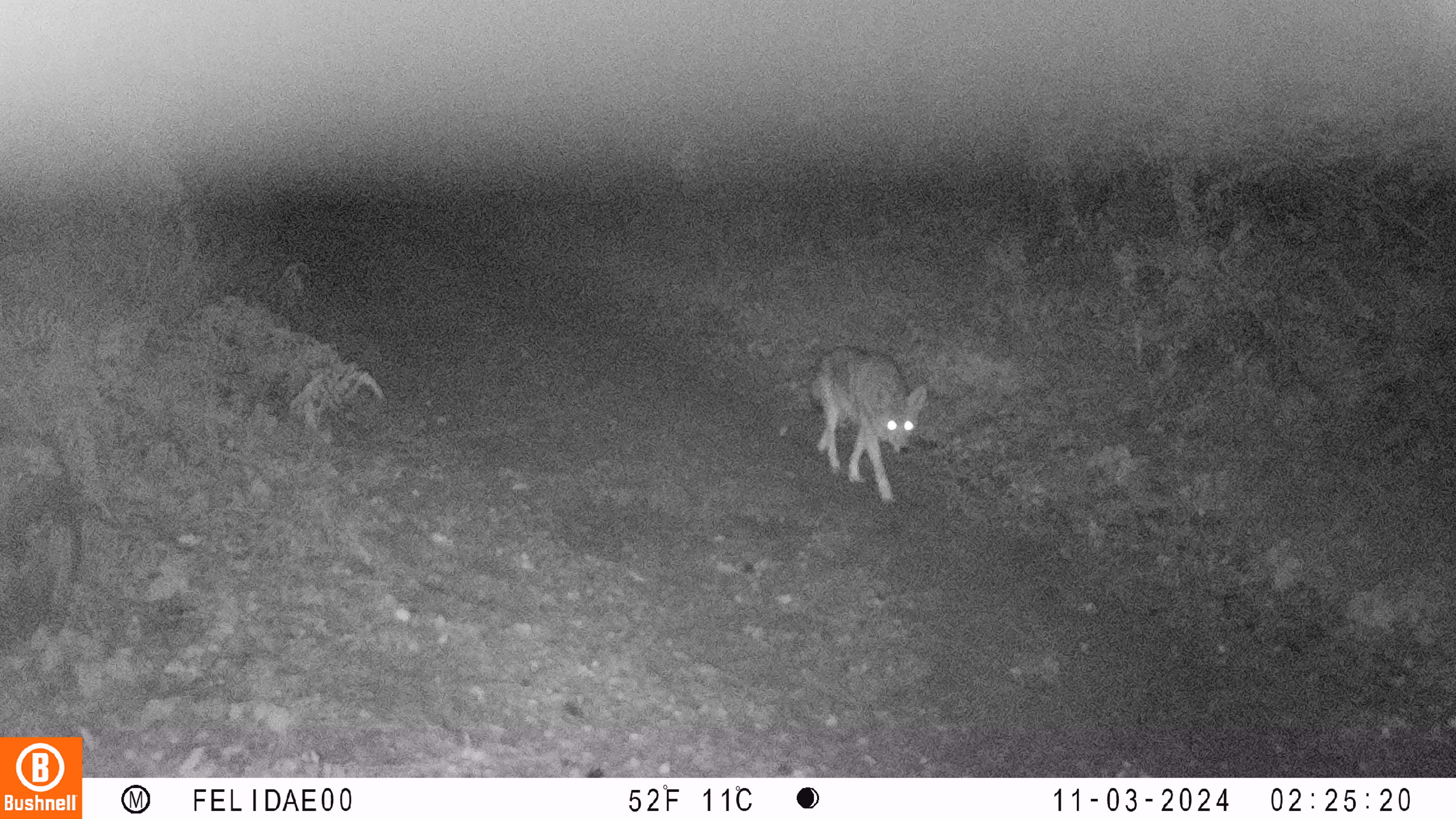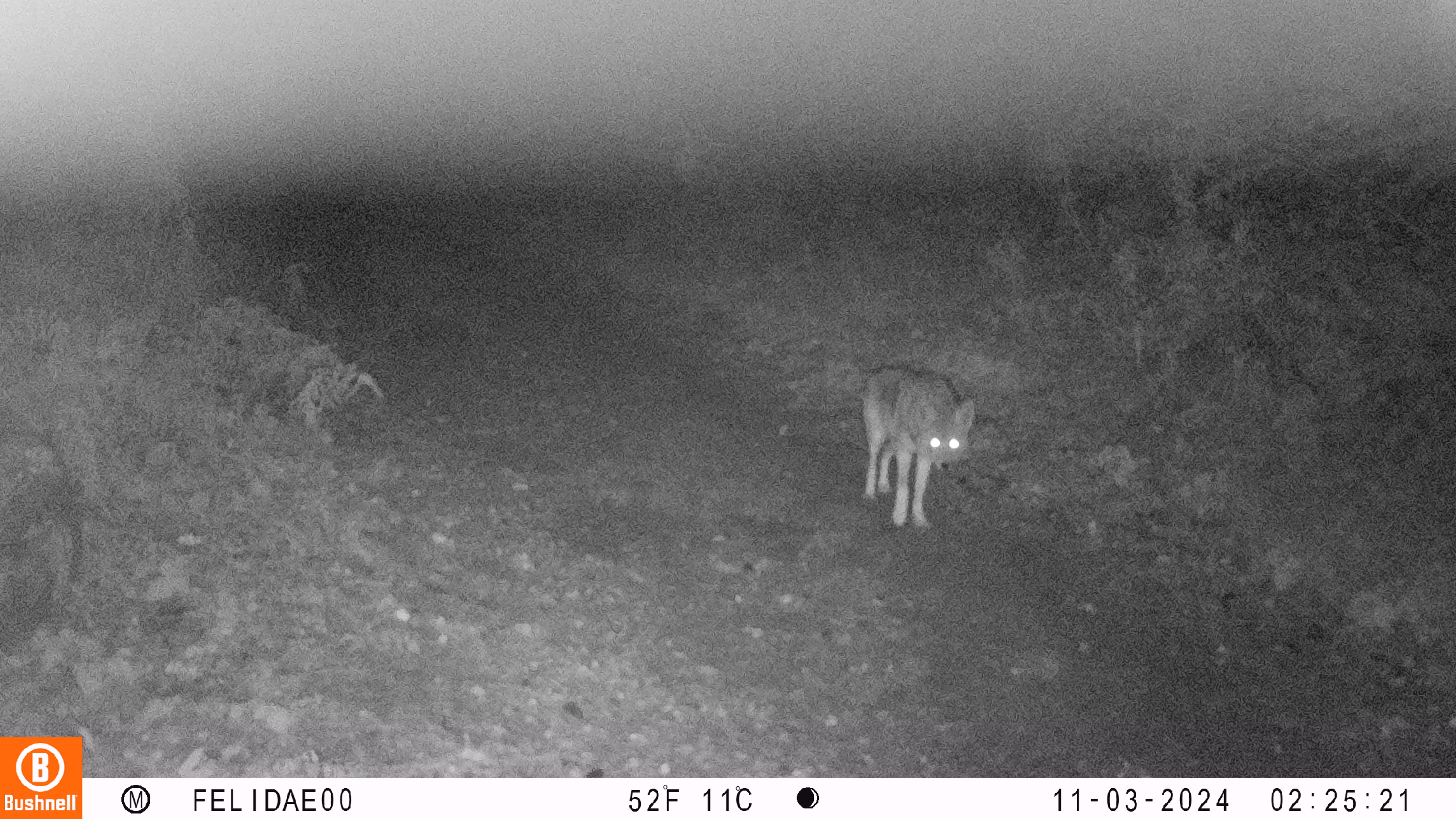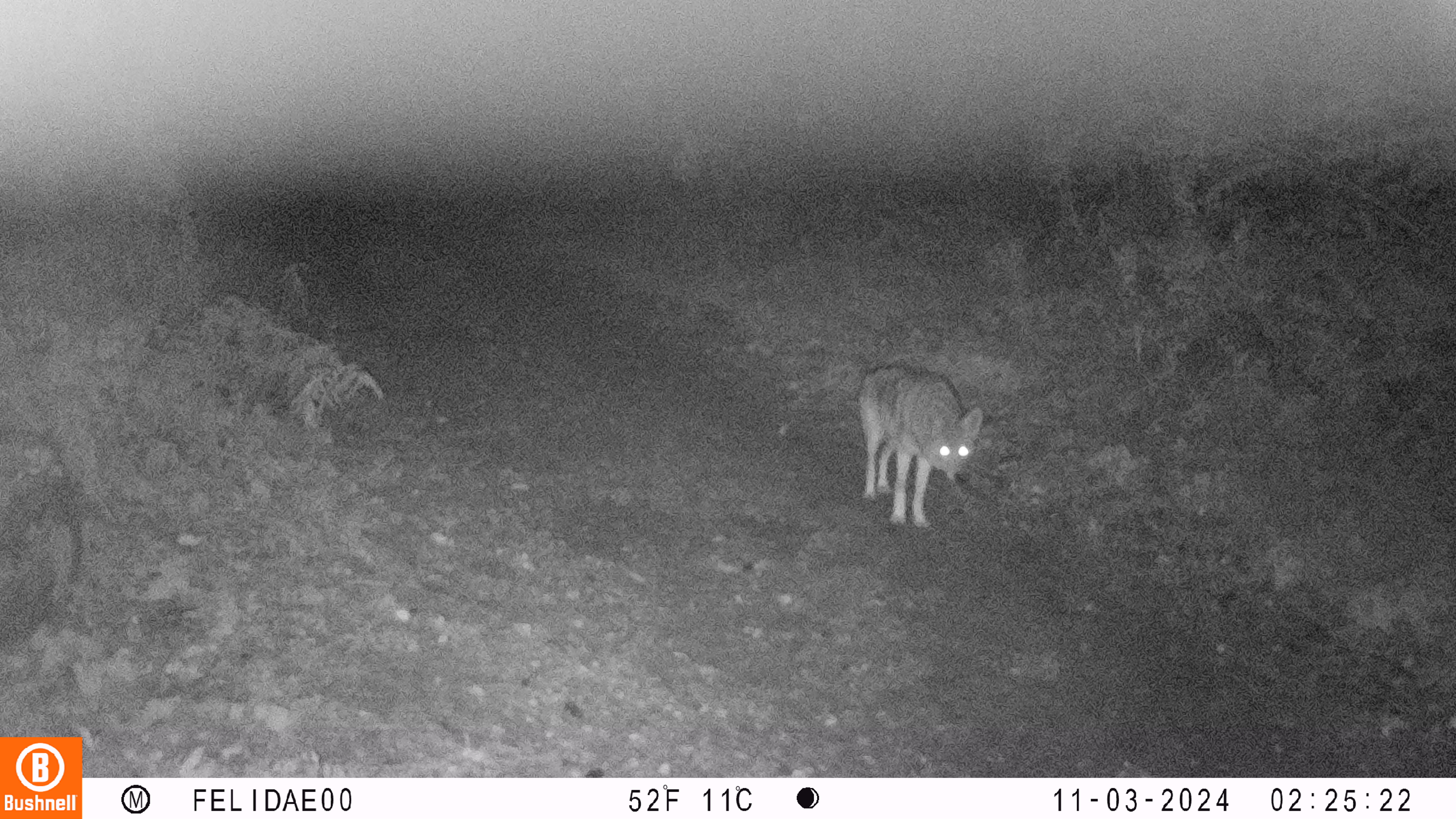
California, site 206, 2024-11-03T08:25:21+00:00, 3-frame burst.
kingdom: Animalia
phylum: Chordata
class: Mammalia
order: Carnivora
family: Canidae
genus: Canis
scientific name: Canis latrans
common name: coyote